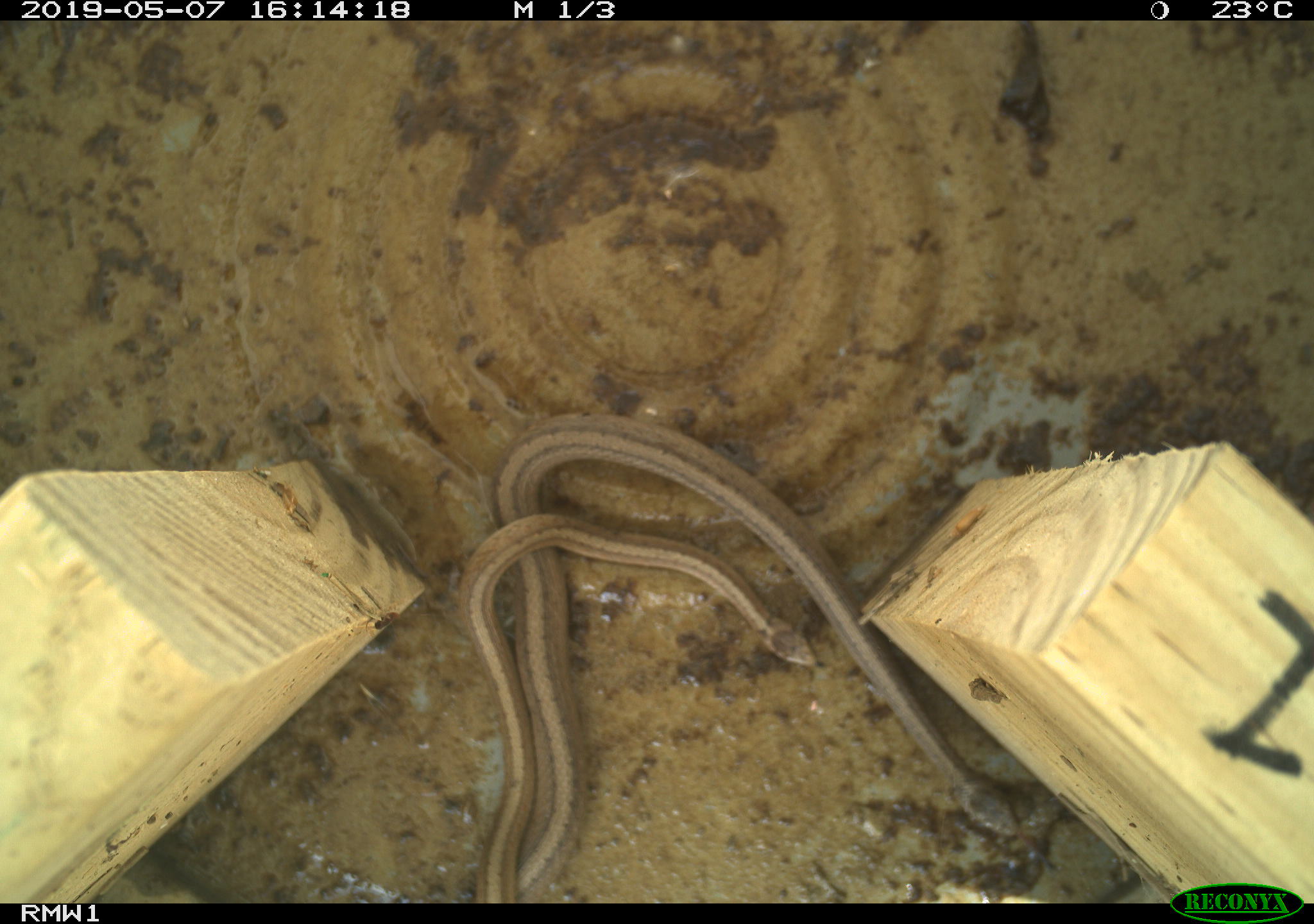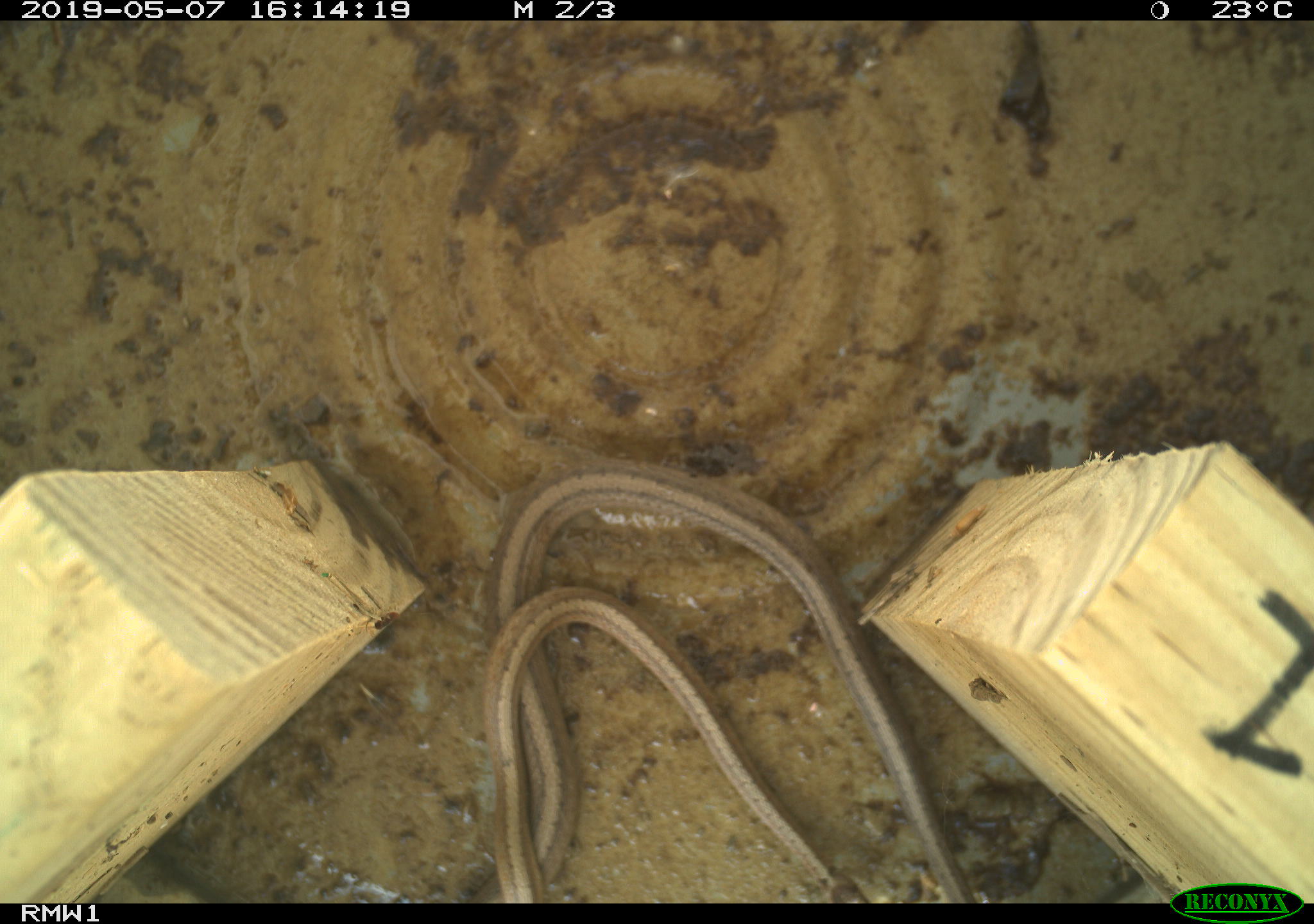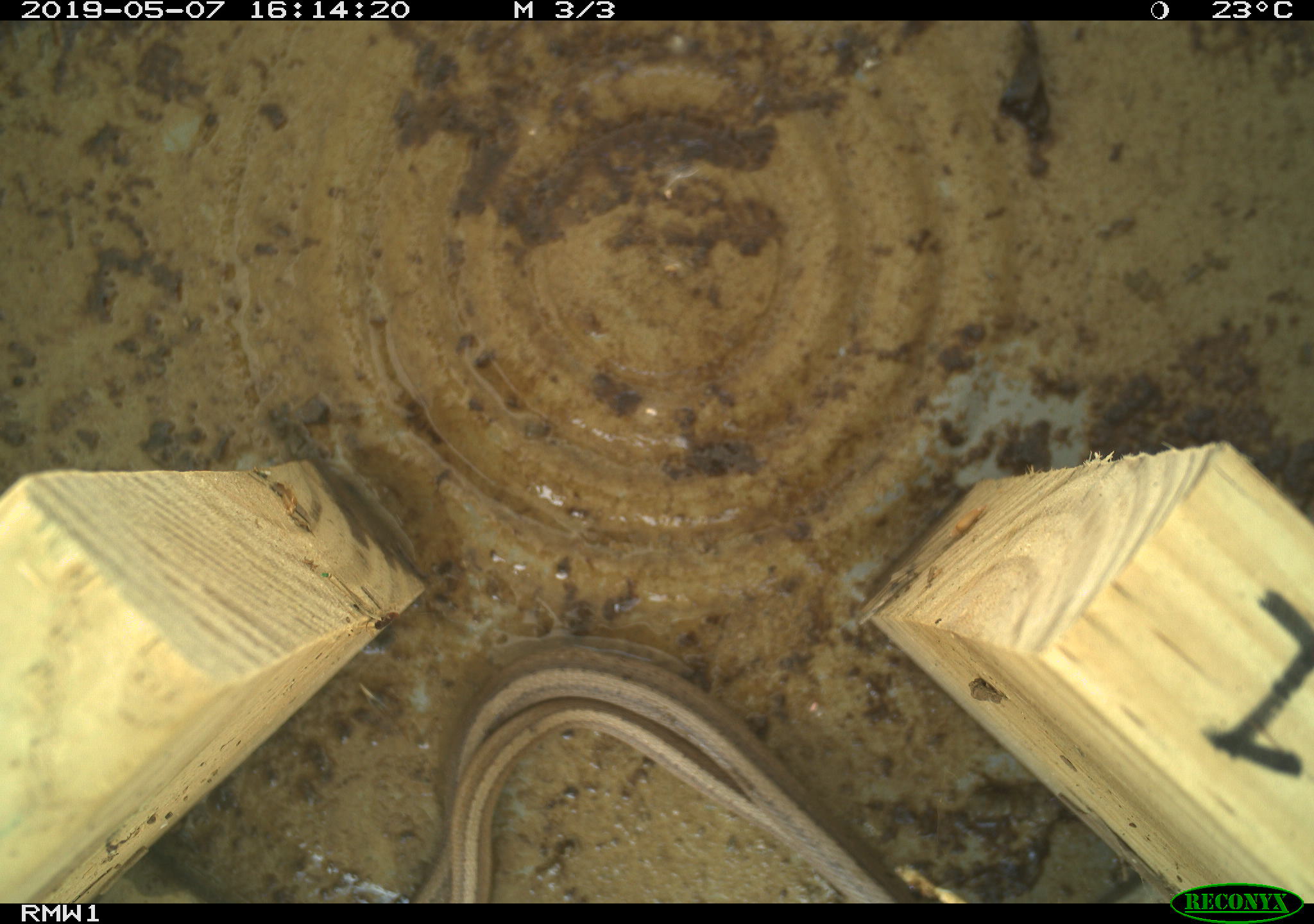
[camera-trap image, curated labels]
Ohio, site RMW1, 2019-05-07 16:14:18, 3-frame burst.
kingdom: Animalia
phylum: Chordata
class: Reptilia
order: Squamata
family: Colubridae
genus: Storeria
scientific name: Storeria dekayi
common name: dekay's brownsnake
Dekay's brownsnake (Storeria dekayi).